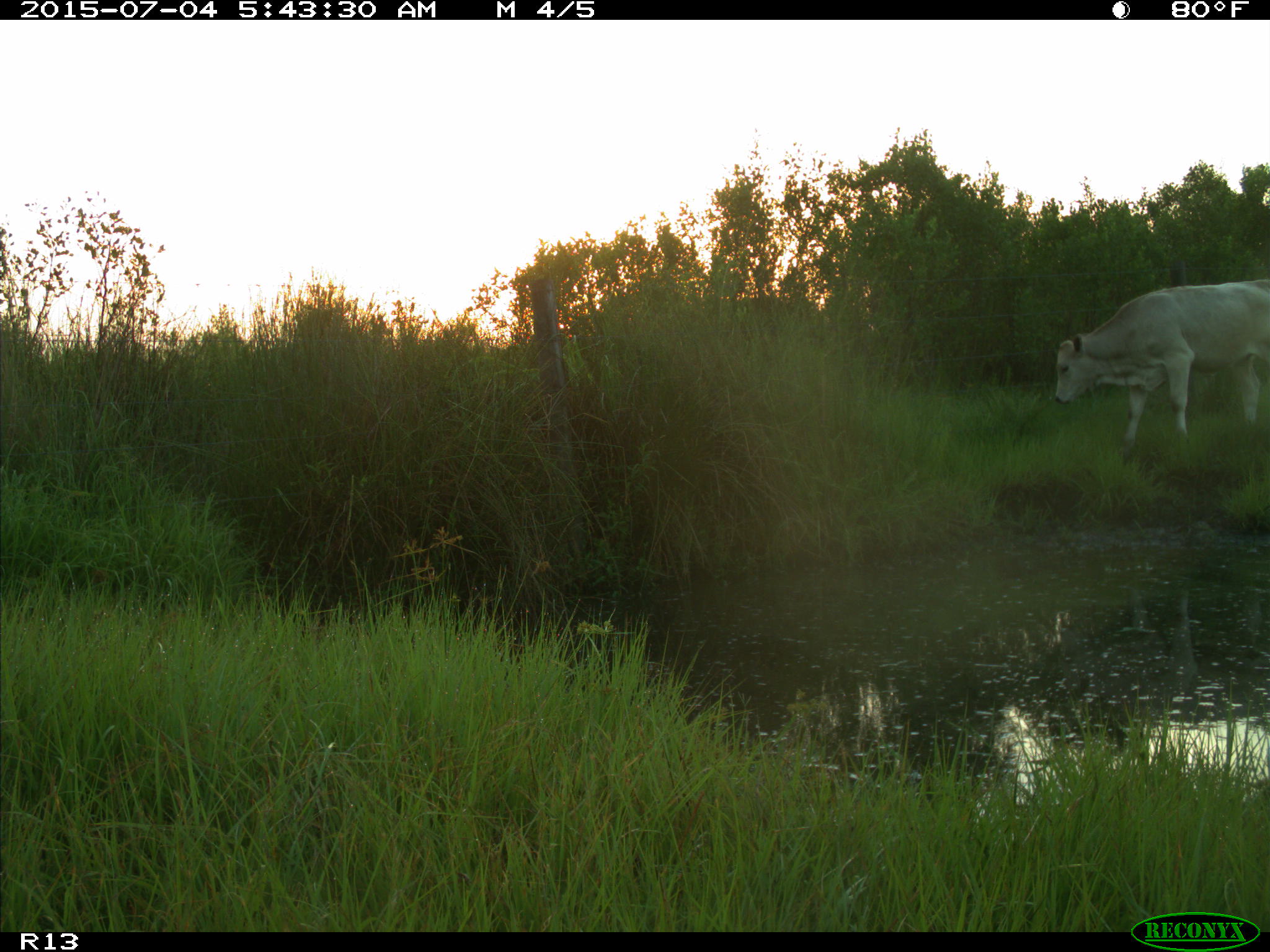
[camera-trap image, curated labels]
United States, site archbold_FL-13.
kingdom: Animalia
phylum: Chordata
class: Mammalia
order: Artiodactyla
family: Bovidae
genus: Bos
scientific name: Bos taurus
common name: domestic cow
Bos taurus (domestic cow).